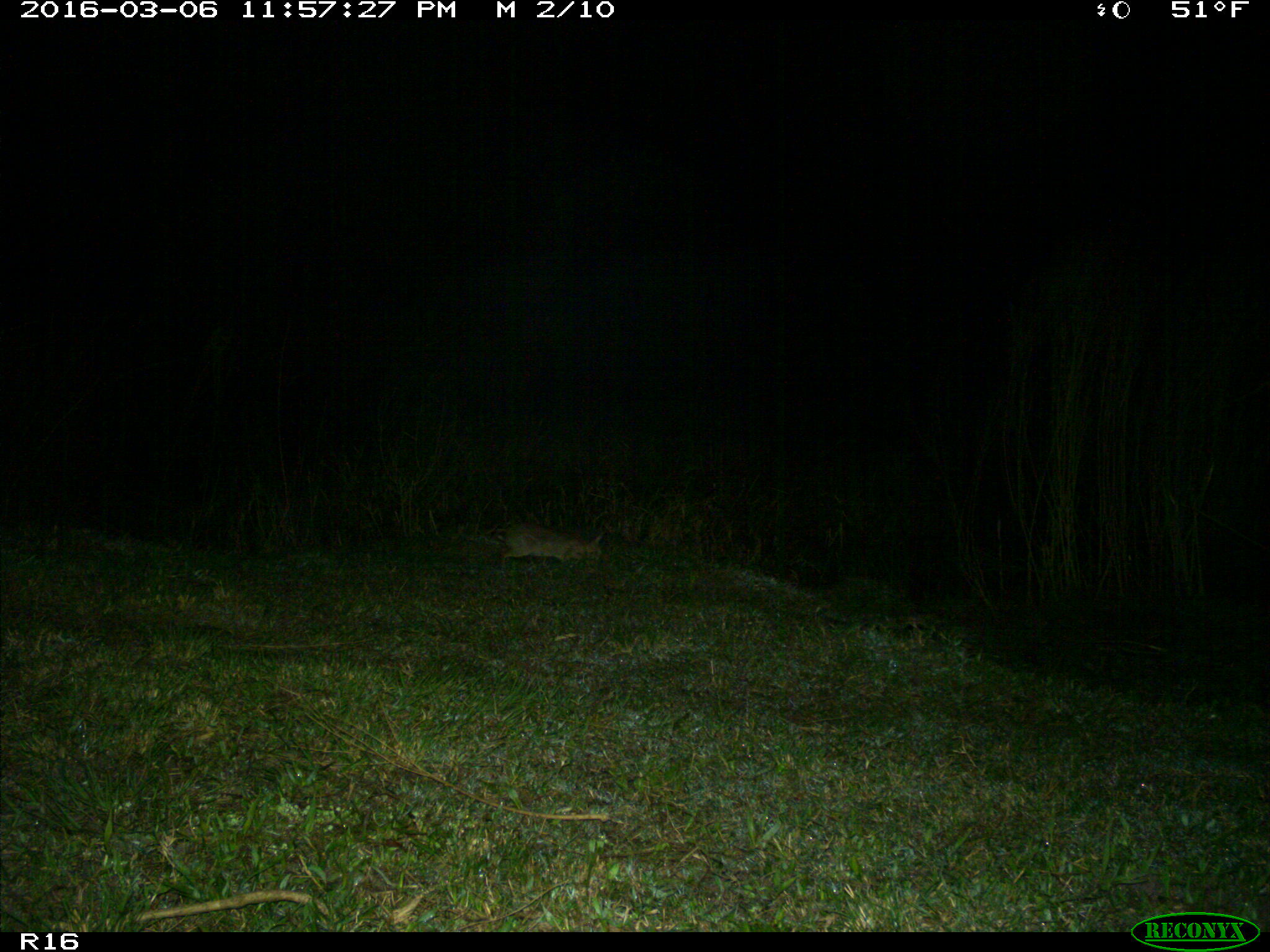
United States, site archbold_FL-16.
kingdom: Animalia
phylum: Chordata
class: Mammalia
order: Lagomorpha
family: Leporidae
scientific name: Leporidae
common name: rabbits and hares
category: unidentified rabbit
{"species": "unidentified rabbit (rabbits and hares) (Leporidae)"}